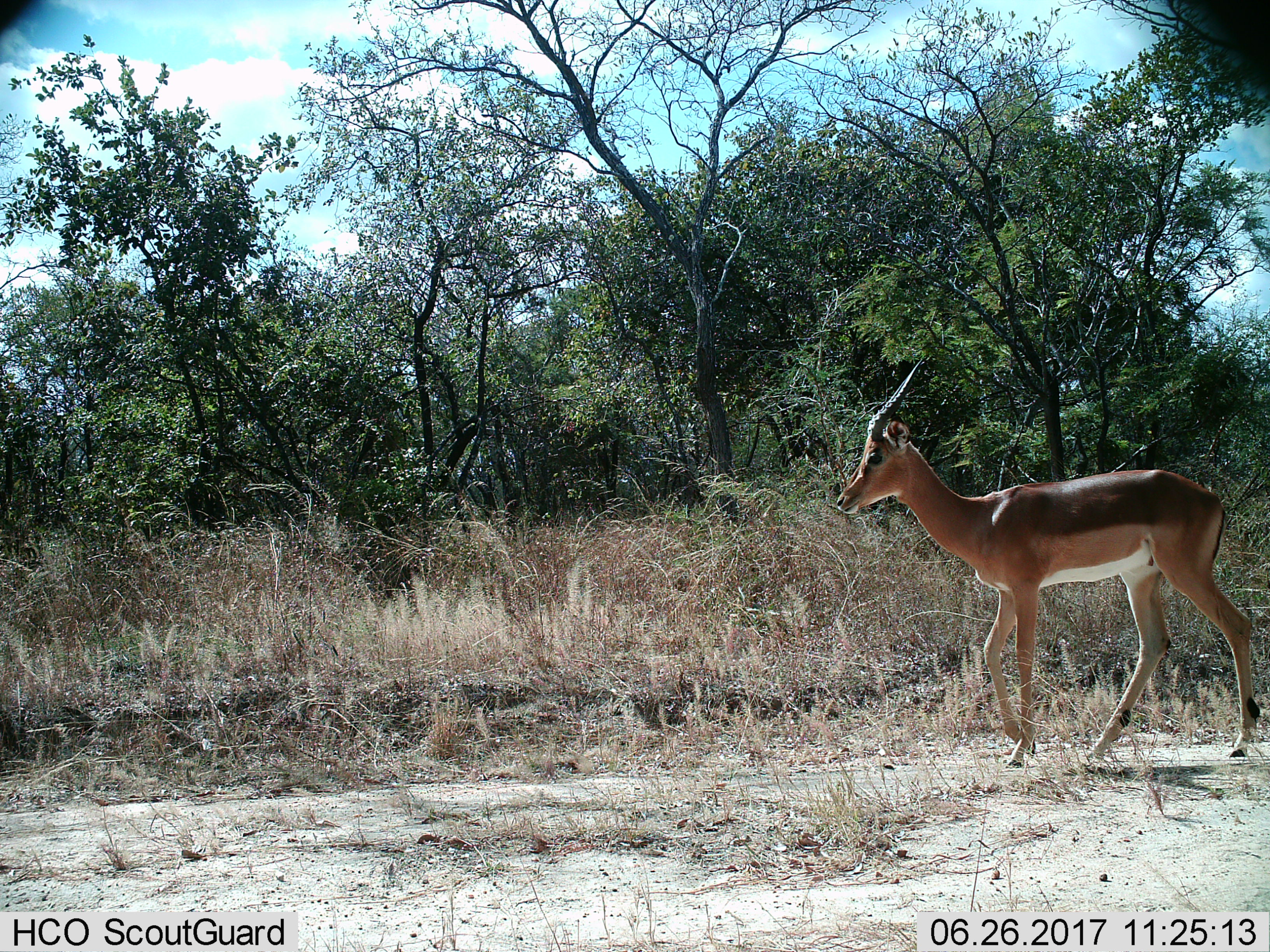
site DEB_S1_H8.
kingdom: Animalia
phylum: Chordata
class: Mammalia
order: Artiodactyla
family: Bovidae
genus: Aepyceros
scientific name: Aepyceros melampus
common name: impala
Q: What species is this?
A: Impala (Aepyceros melampus).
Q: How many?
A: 1.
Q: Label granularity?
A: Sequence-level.